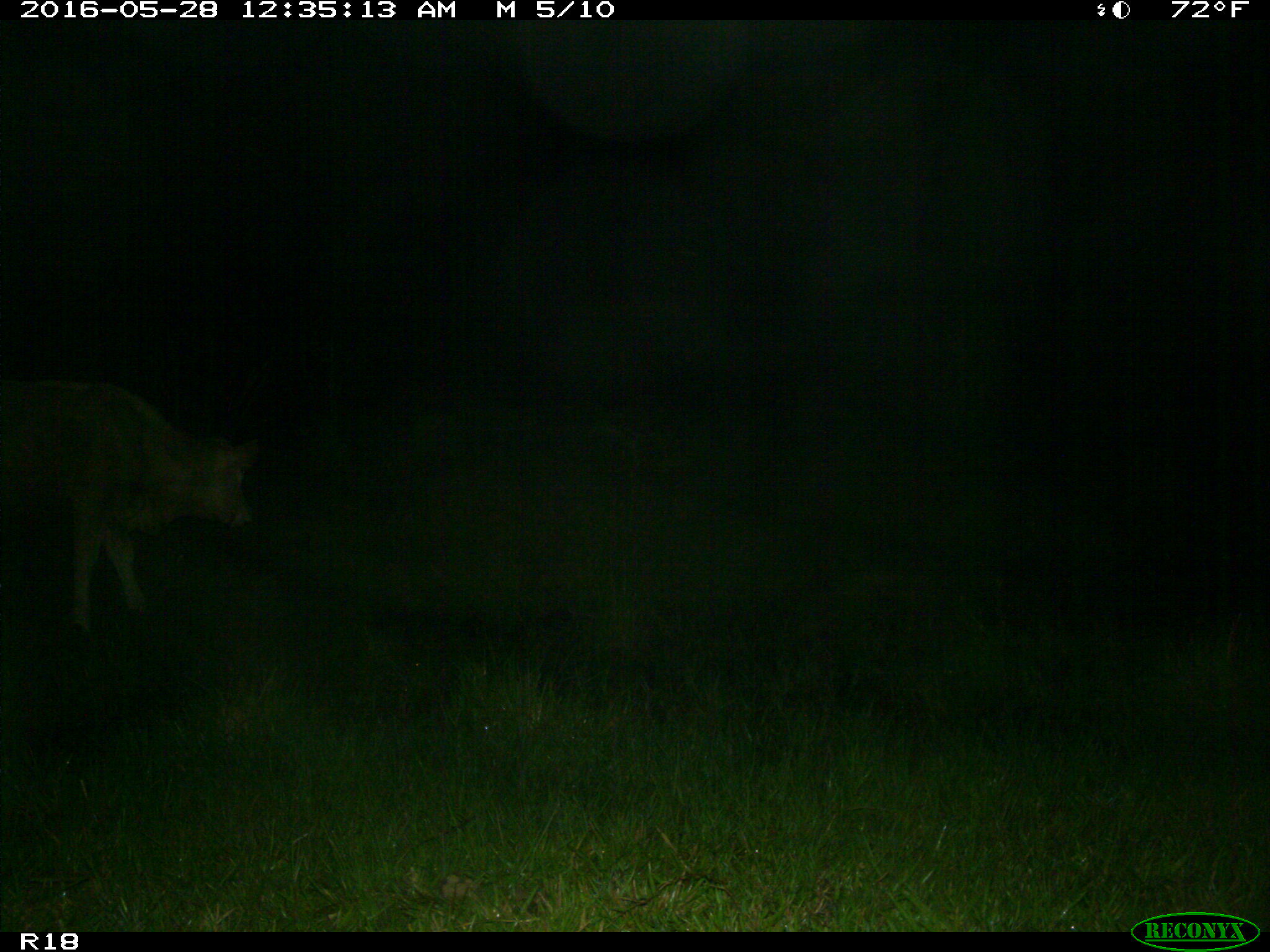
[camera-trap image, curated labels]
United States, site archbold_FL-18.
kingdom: Animalia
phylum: Chordata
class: Mammalia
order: Artiodactyla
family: Bovidae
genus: Bos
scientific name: Bos taurus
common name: domestic cow